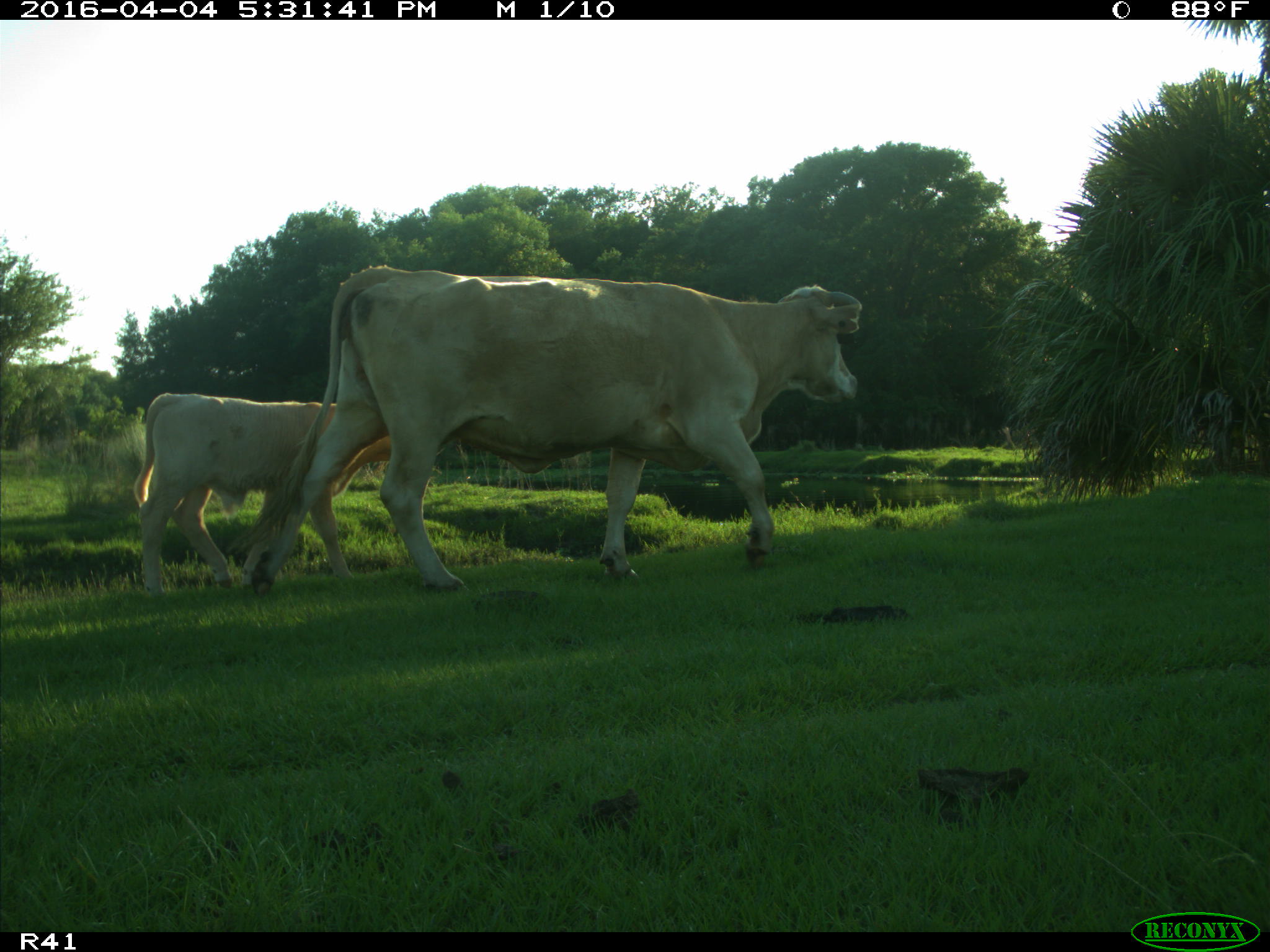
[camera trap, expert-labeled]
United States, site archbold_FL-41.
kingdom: Animalia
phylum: Chordata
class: Mammalia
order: Artiodactyla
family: Bovidae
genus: Bos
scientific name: Bos taurus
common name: domestic cow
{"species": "Bos taurus (domestic cow)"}